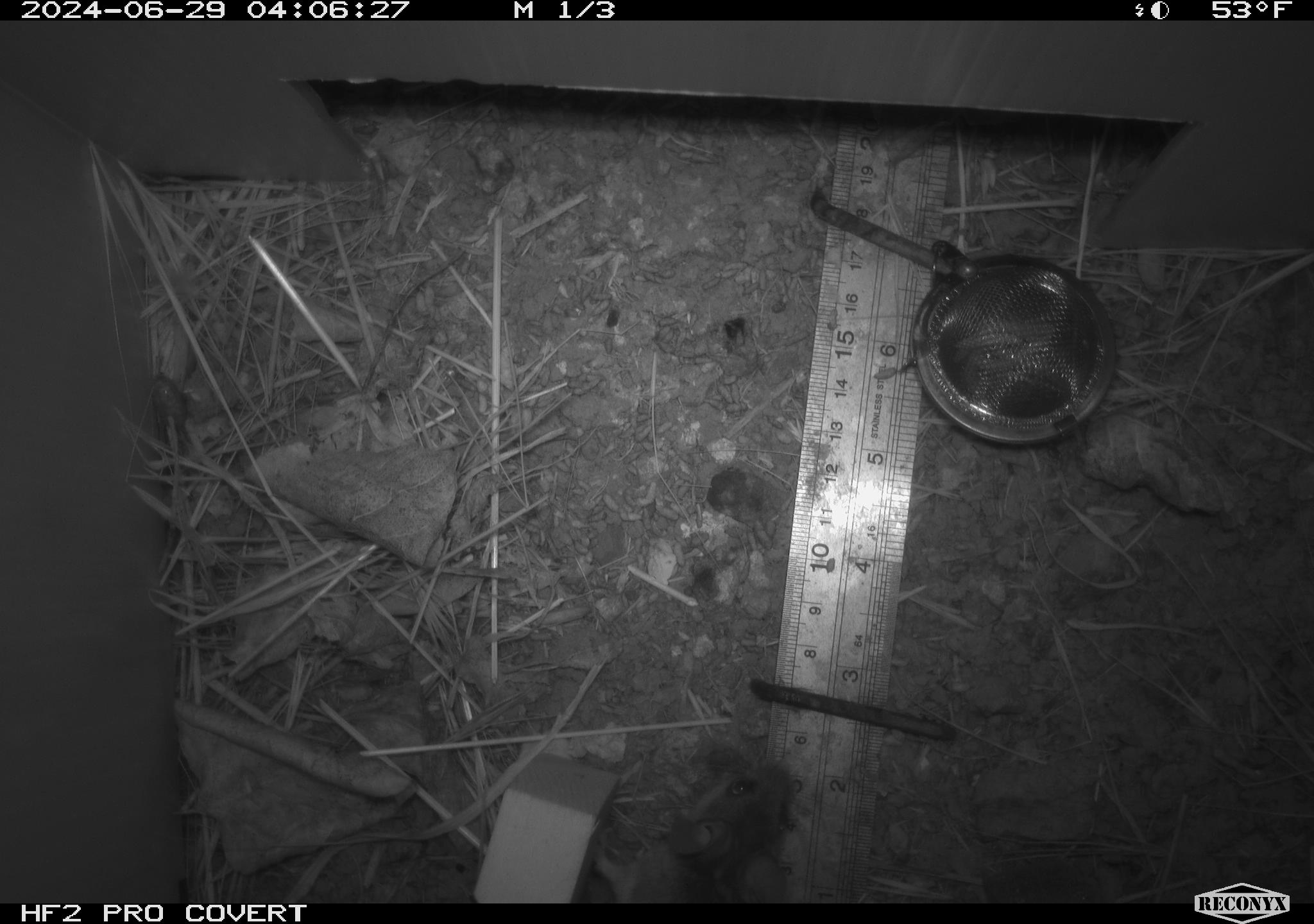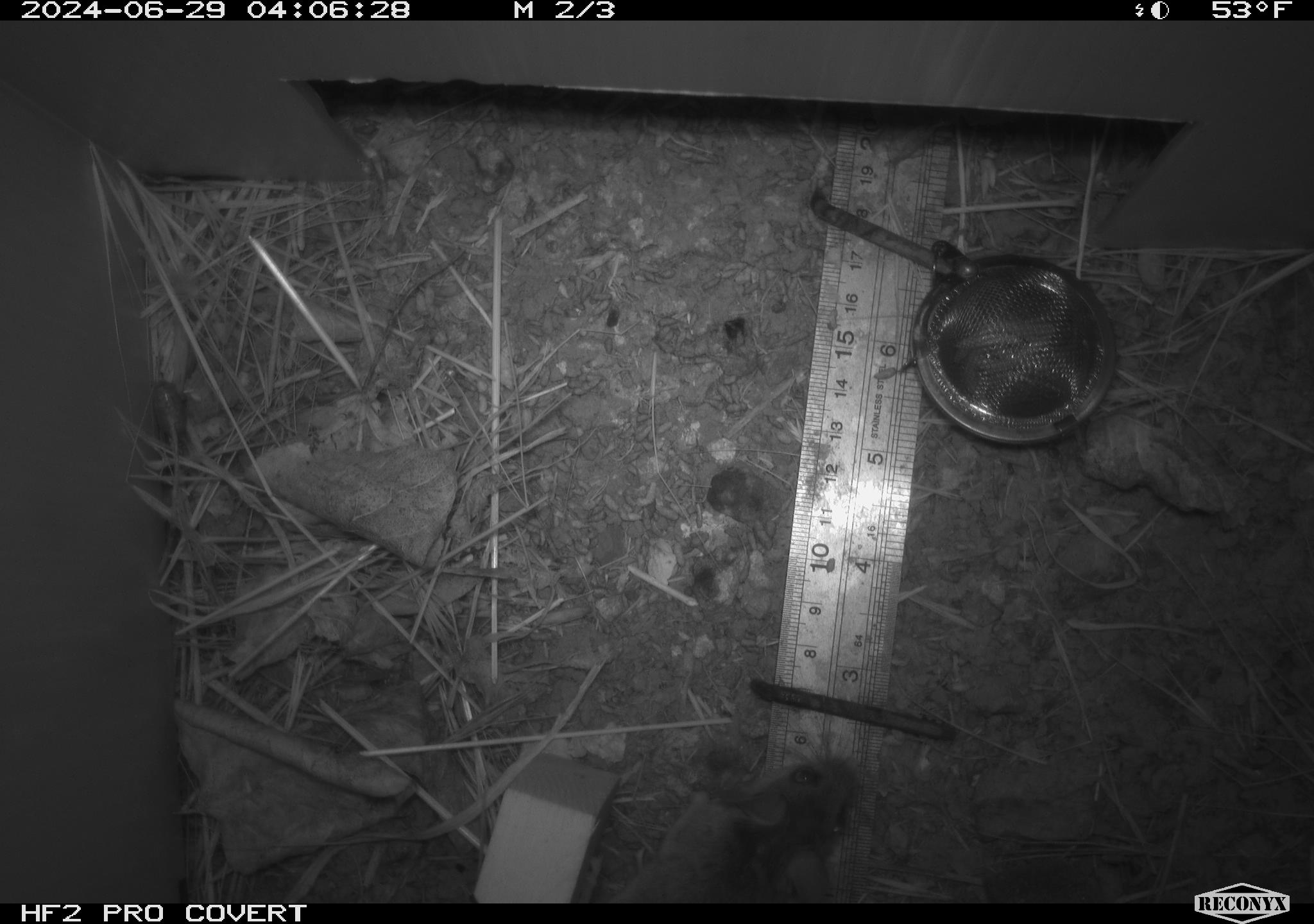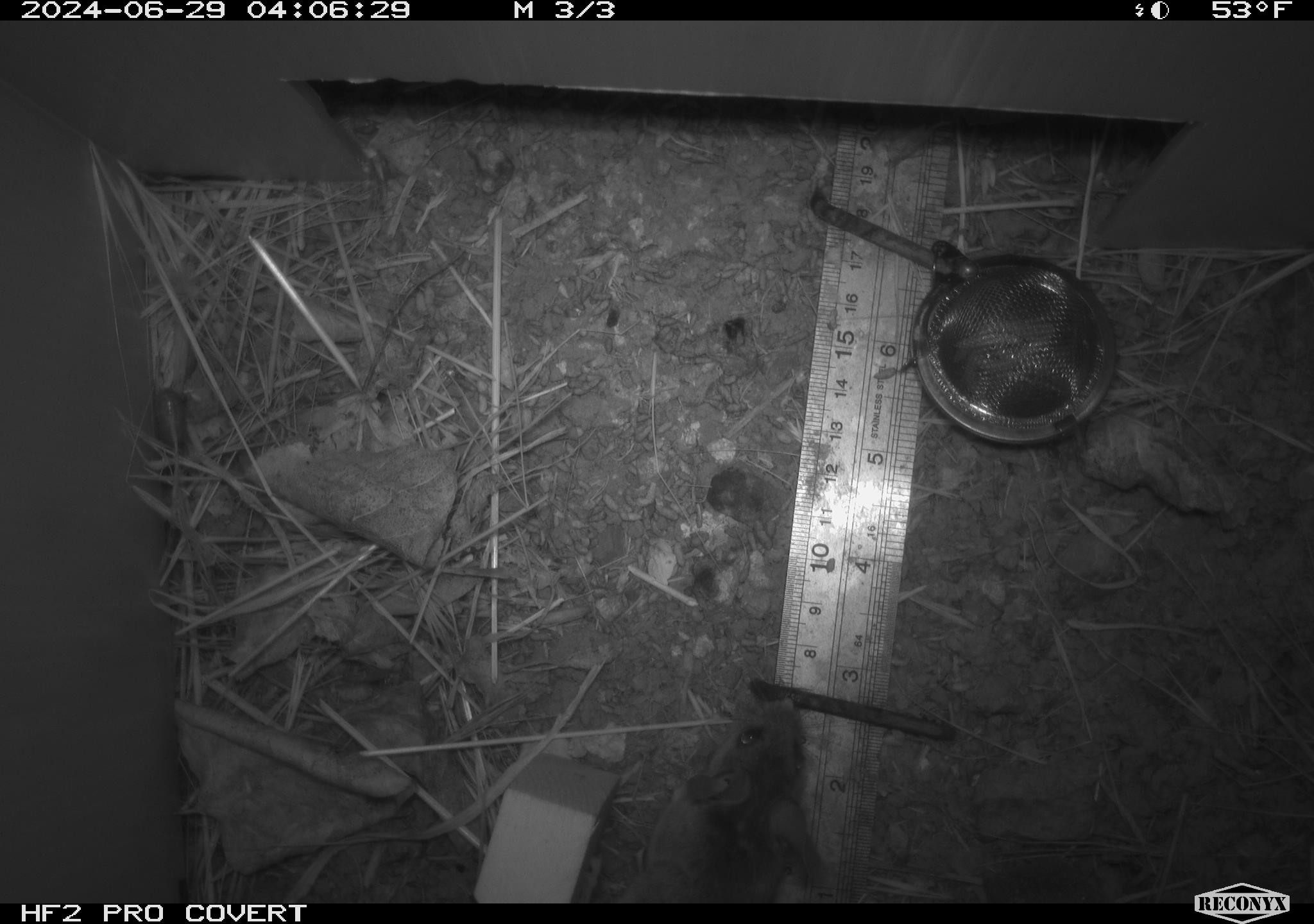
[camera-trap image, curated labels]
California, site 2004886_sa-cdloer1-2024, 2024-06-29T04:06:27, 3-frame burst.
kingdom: Animalia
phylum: Arthropoda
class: Insecta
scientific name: Insecta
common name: insect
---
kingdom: Animalia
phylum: Chordata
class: Mammalia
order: Rodentia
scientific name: Rodentia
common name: mouse species